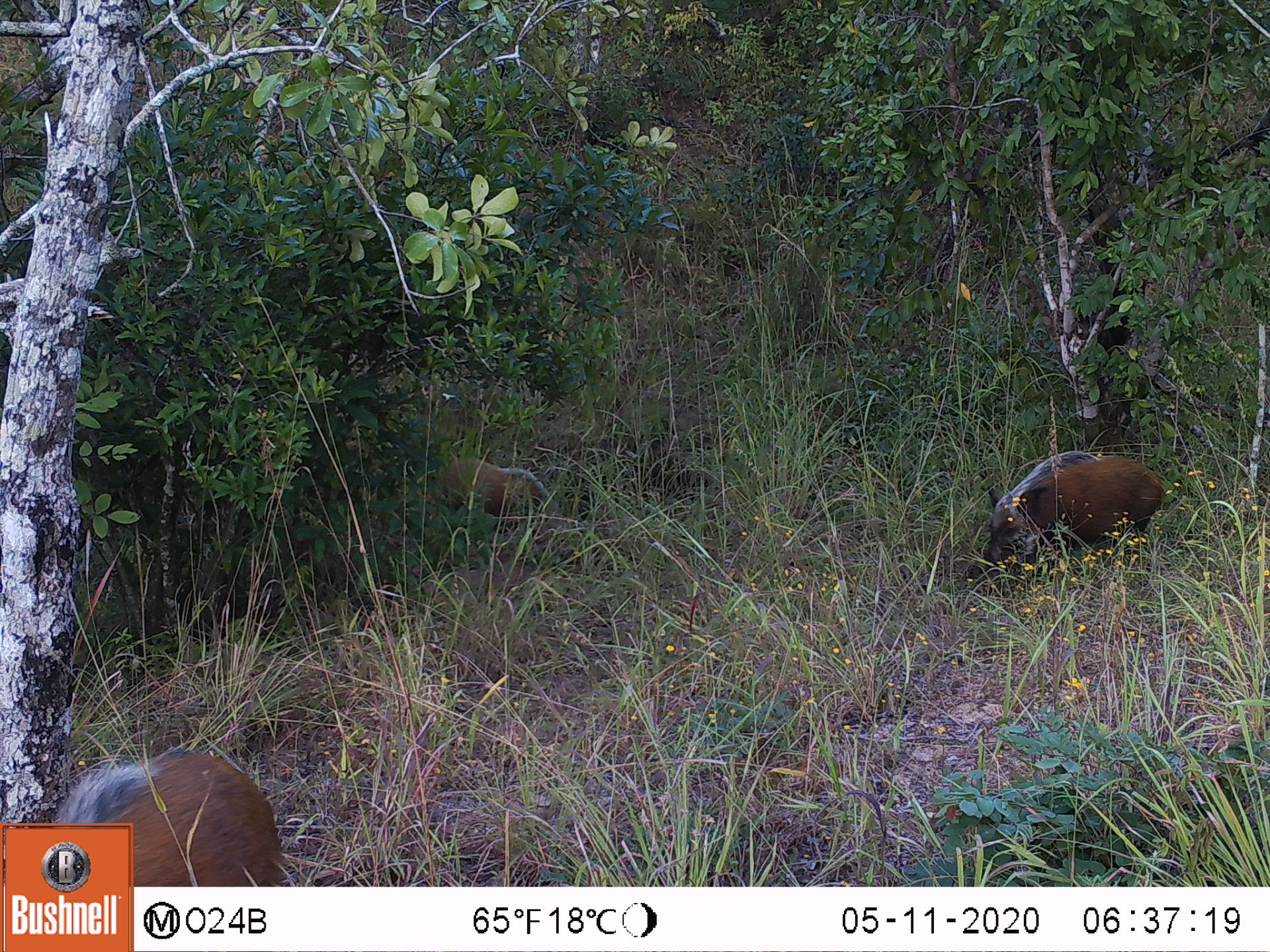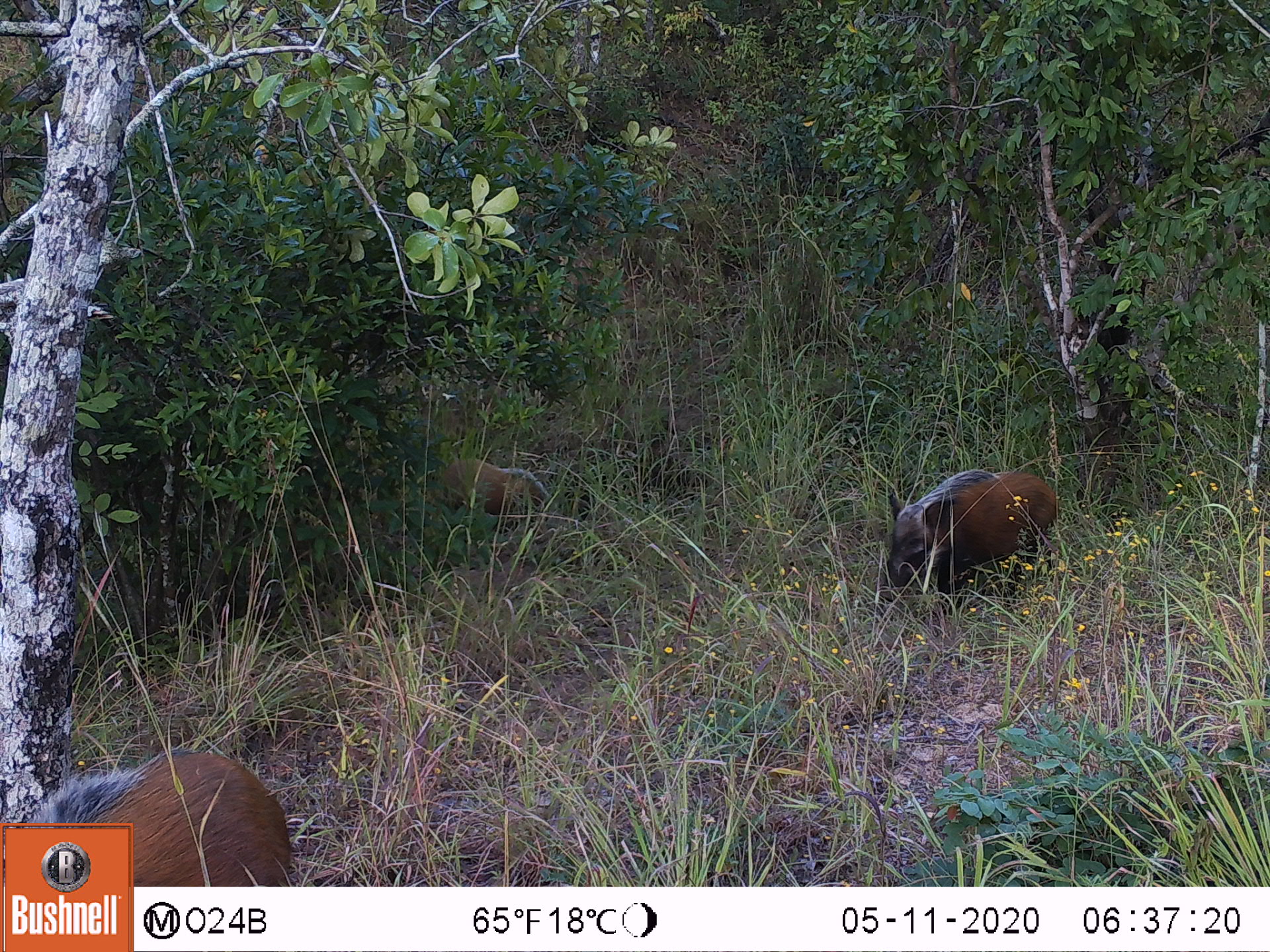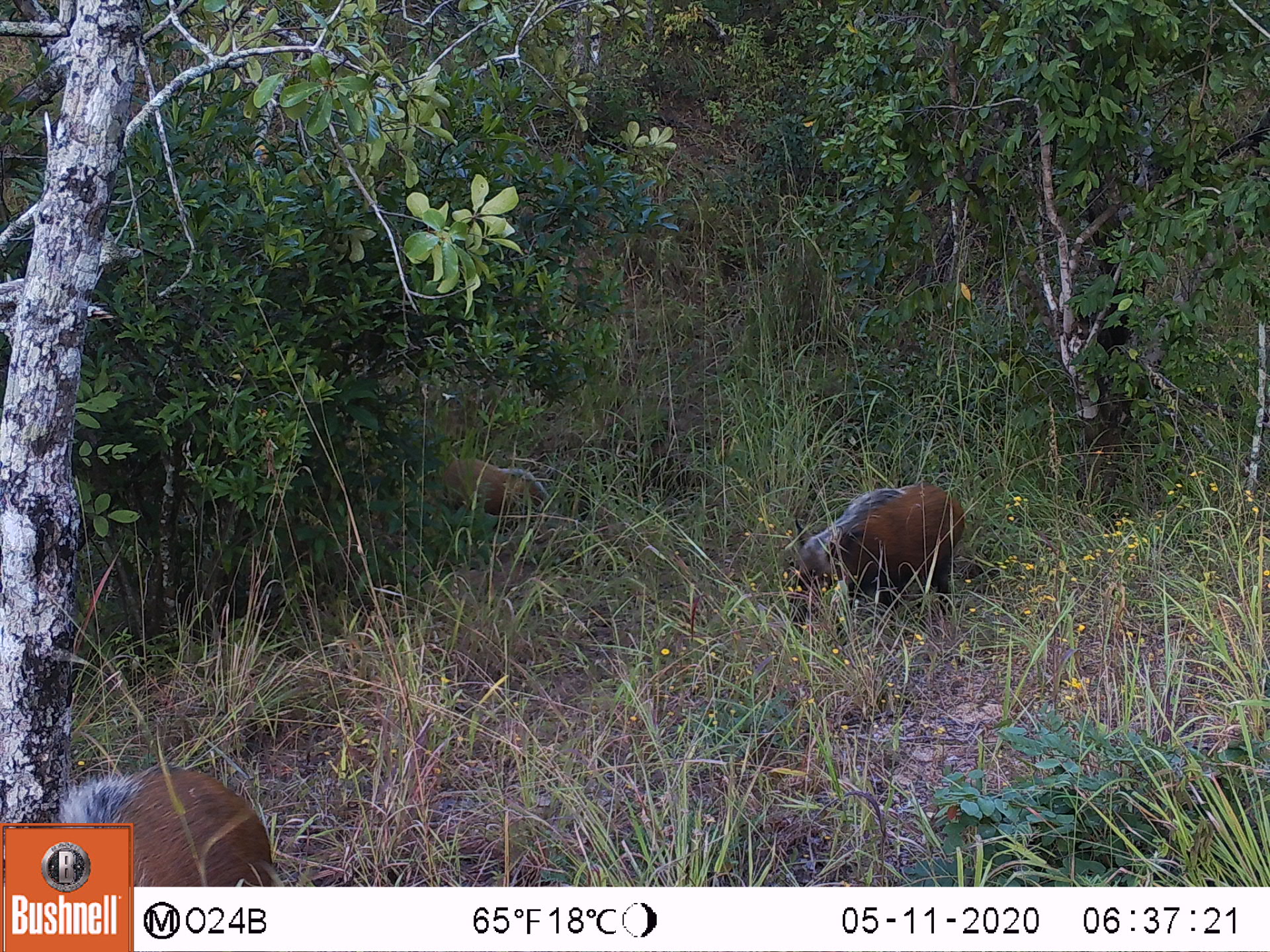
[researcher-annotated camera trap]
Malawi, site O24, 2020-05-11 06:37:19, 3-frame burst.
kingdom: Animalia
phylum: Chordata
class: Mammalia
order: Artiodactyla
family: Suidae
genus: Potamochoerus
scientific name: Potamochoerus larvatus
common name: bushpig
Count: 3.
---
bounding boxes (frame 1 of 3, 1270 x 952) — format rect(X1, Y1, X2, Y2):
bushpig: rect(973, 441, 1173, 577); rect(138, 743, 277, 879); rect(428, 453, 559, 536)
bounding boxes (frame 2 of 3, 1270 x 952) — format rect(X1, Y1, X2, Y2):
bushpig: rect(878, 473, 1070, 601); rect(30, 741, 281, 816); rect(437, 442, 558, 553)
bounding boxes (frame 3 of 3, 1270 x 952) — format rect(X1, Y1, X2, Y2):
bushpig: rect(784, 470, 965, 604); rect(55, 763, 256, 819); rect(433, 452, 554, 535)